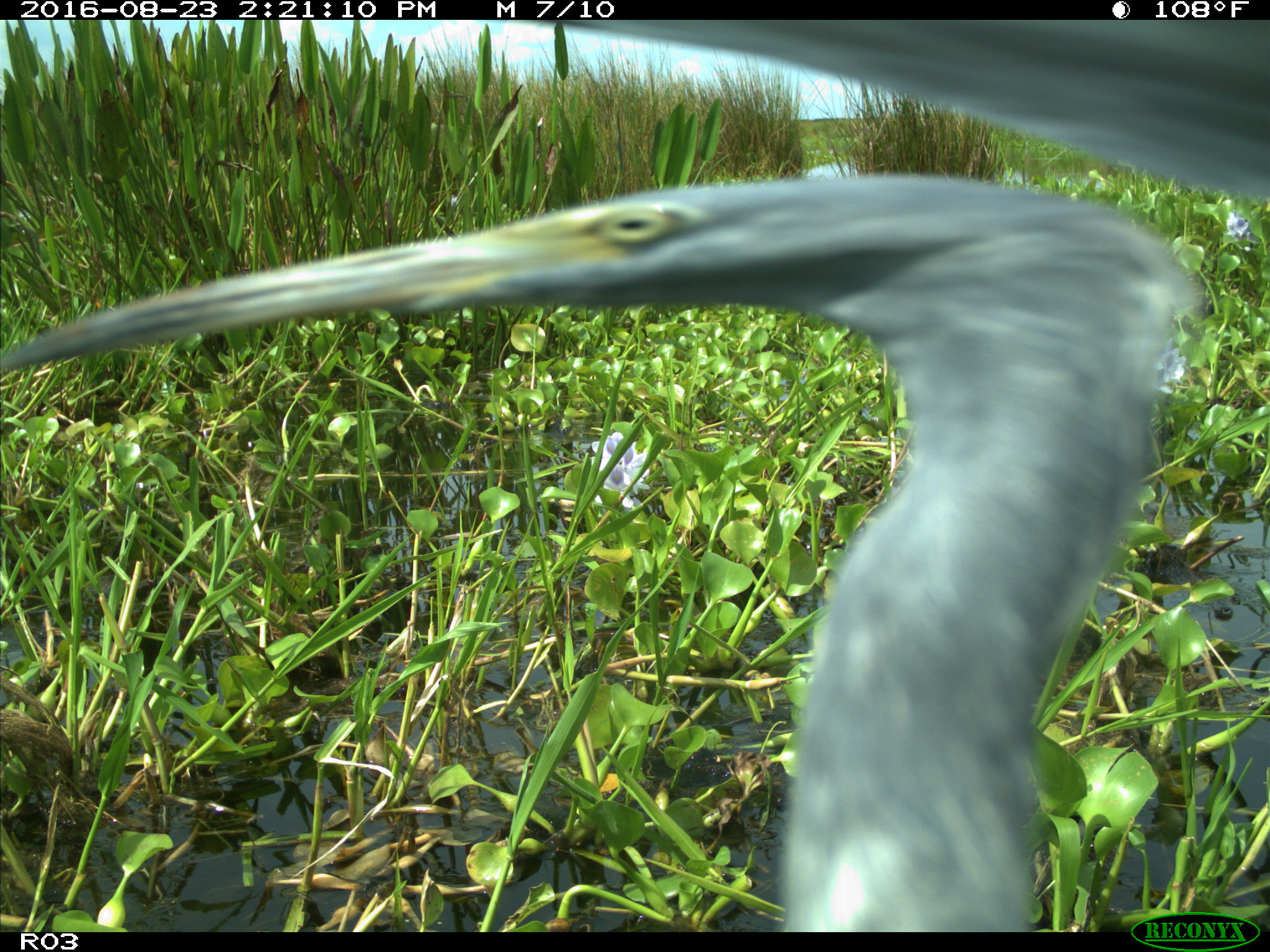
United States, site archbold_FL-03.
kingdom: Animalia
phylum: Chordata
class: Aves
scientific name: Aves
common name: birds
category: unidentified bird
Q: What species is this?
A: Unidentified bird (birds) (Aves).